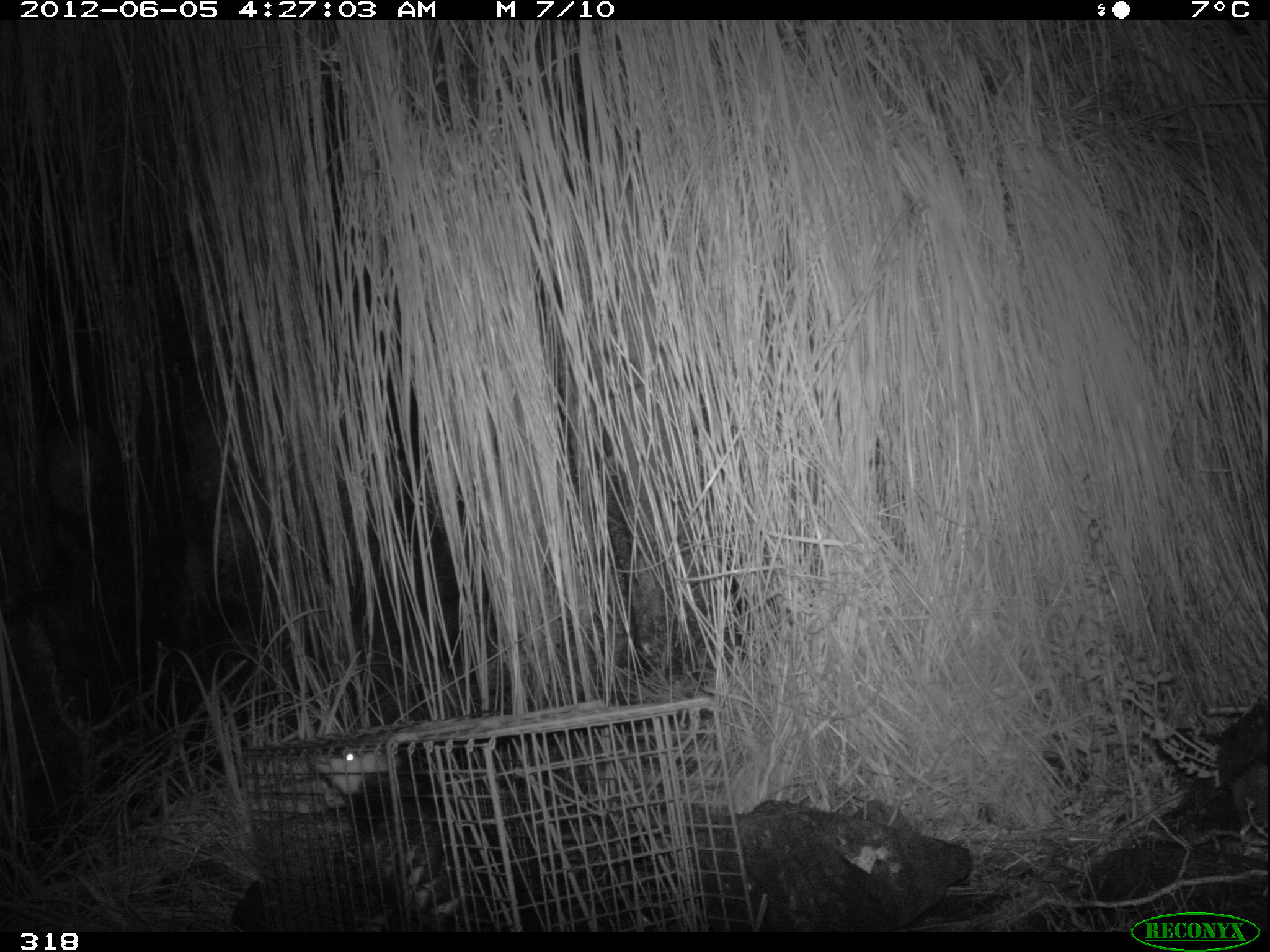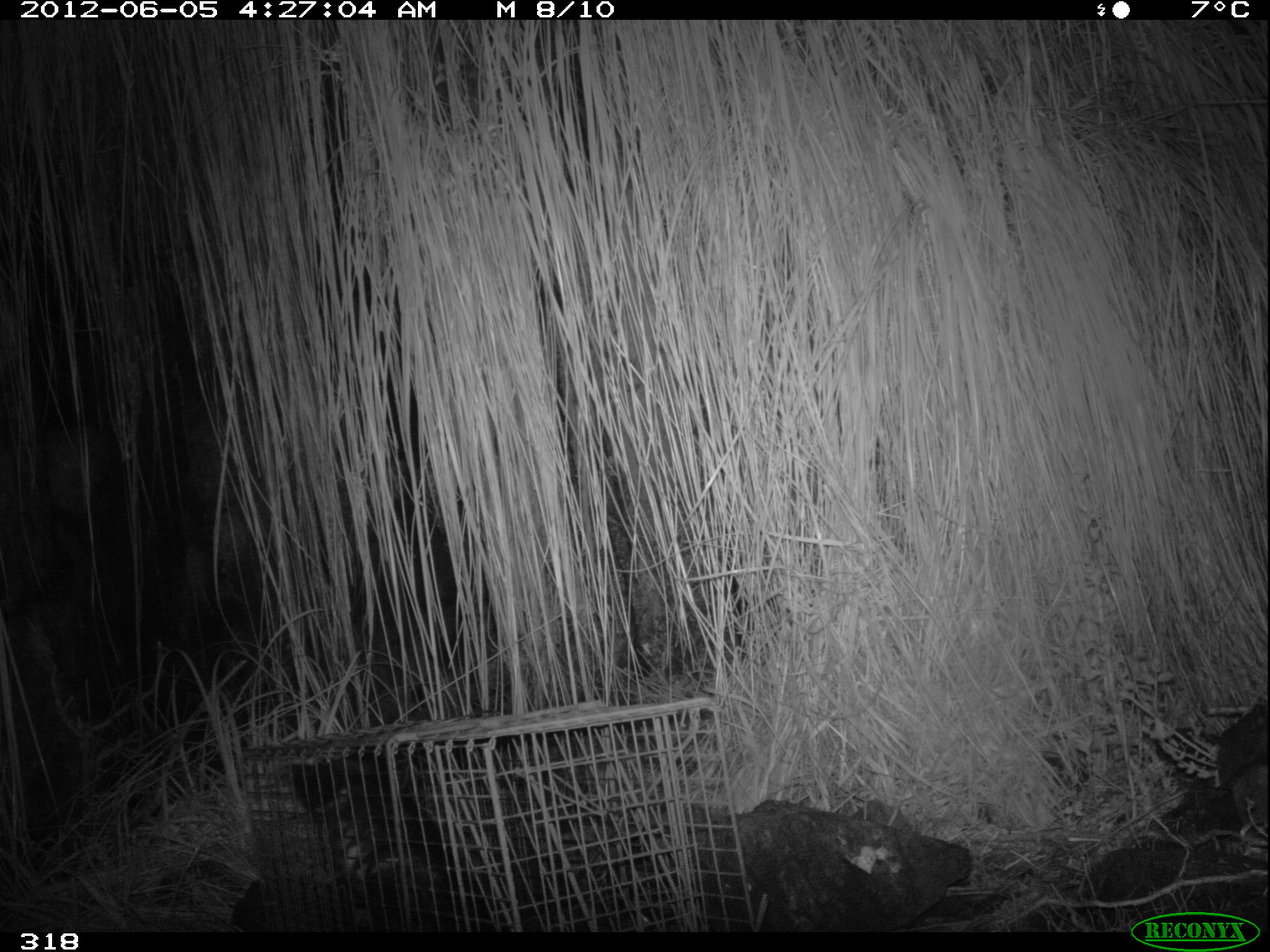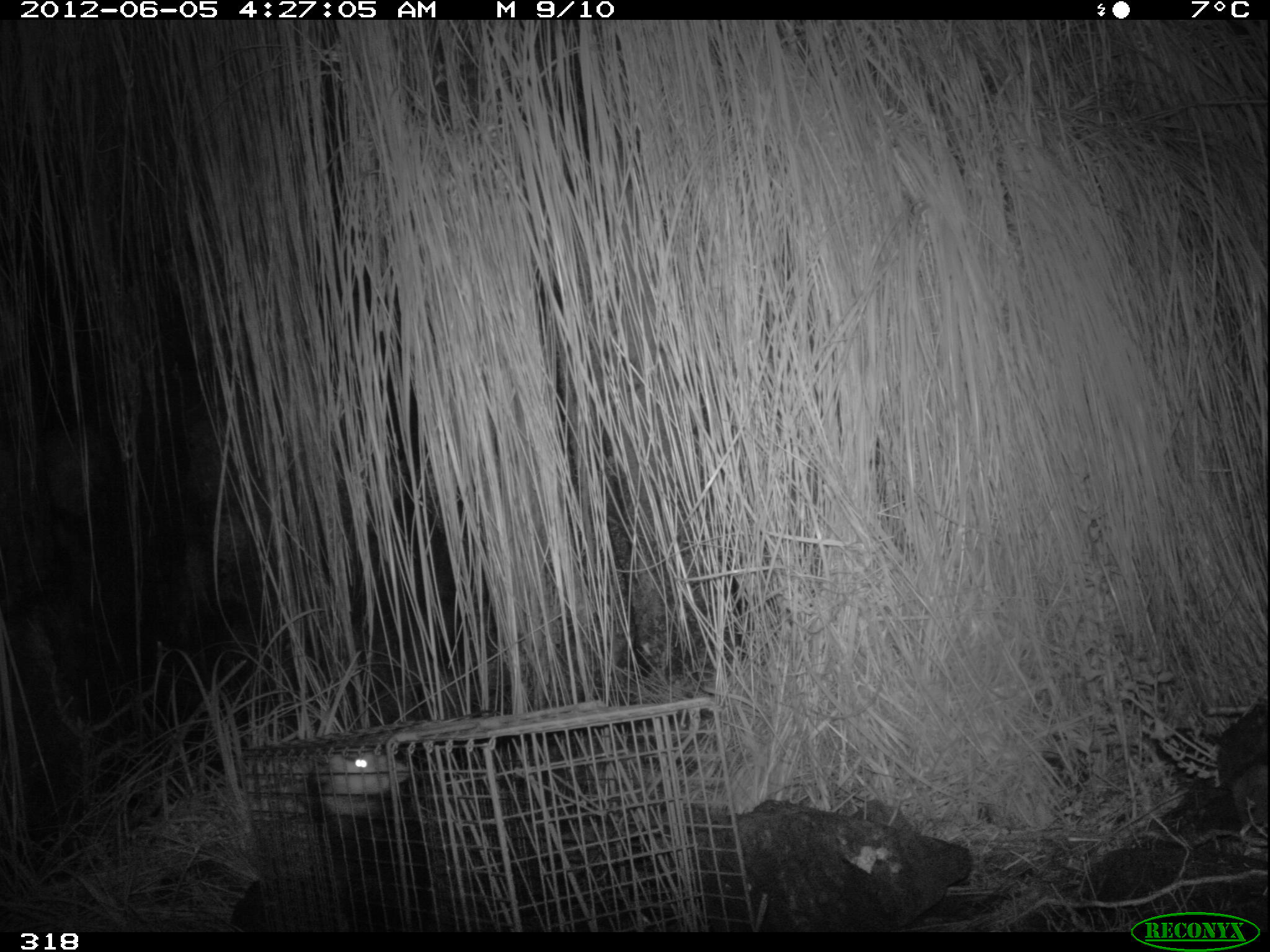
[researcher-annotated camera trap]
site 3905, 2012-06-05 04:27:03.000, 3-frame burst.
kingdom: Animalia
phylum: Chordata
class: Mammalia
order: Didelphimorphia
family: Didelphidae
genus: Didelphis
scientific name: Didelphis pernigra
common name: andean white-eared opossum